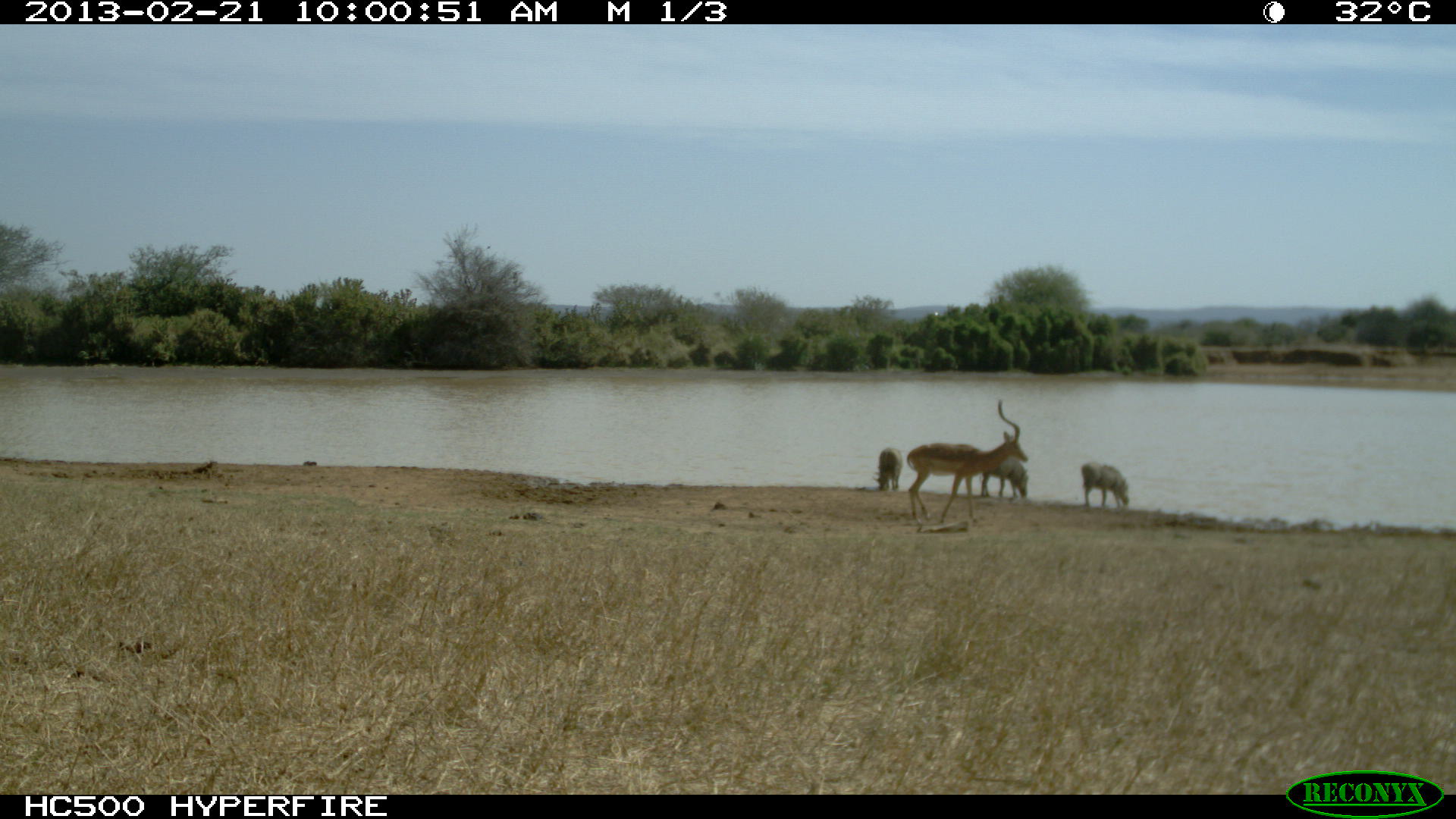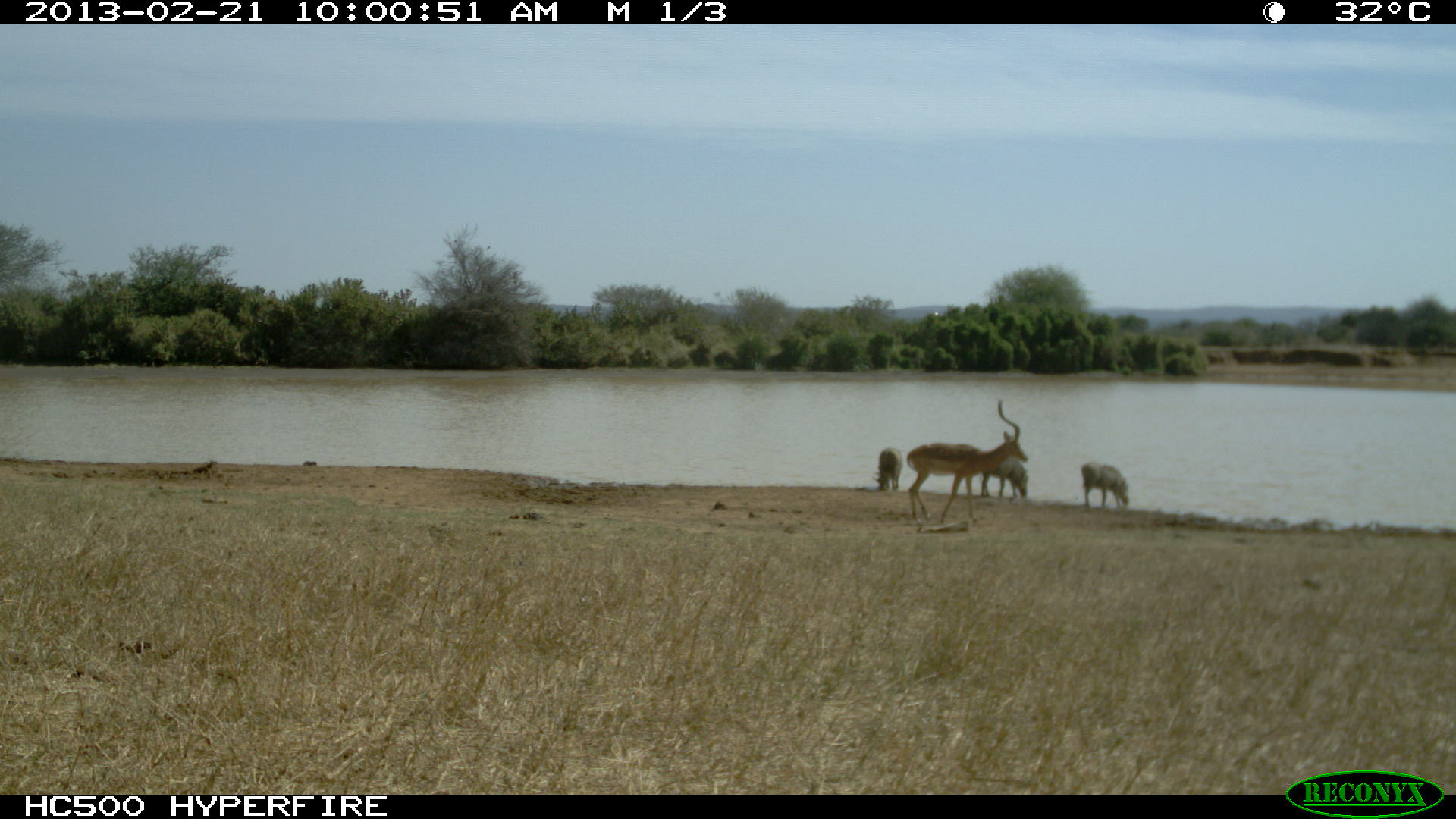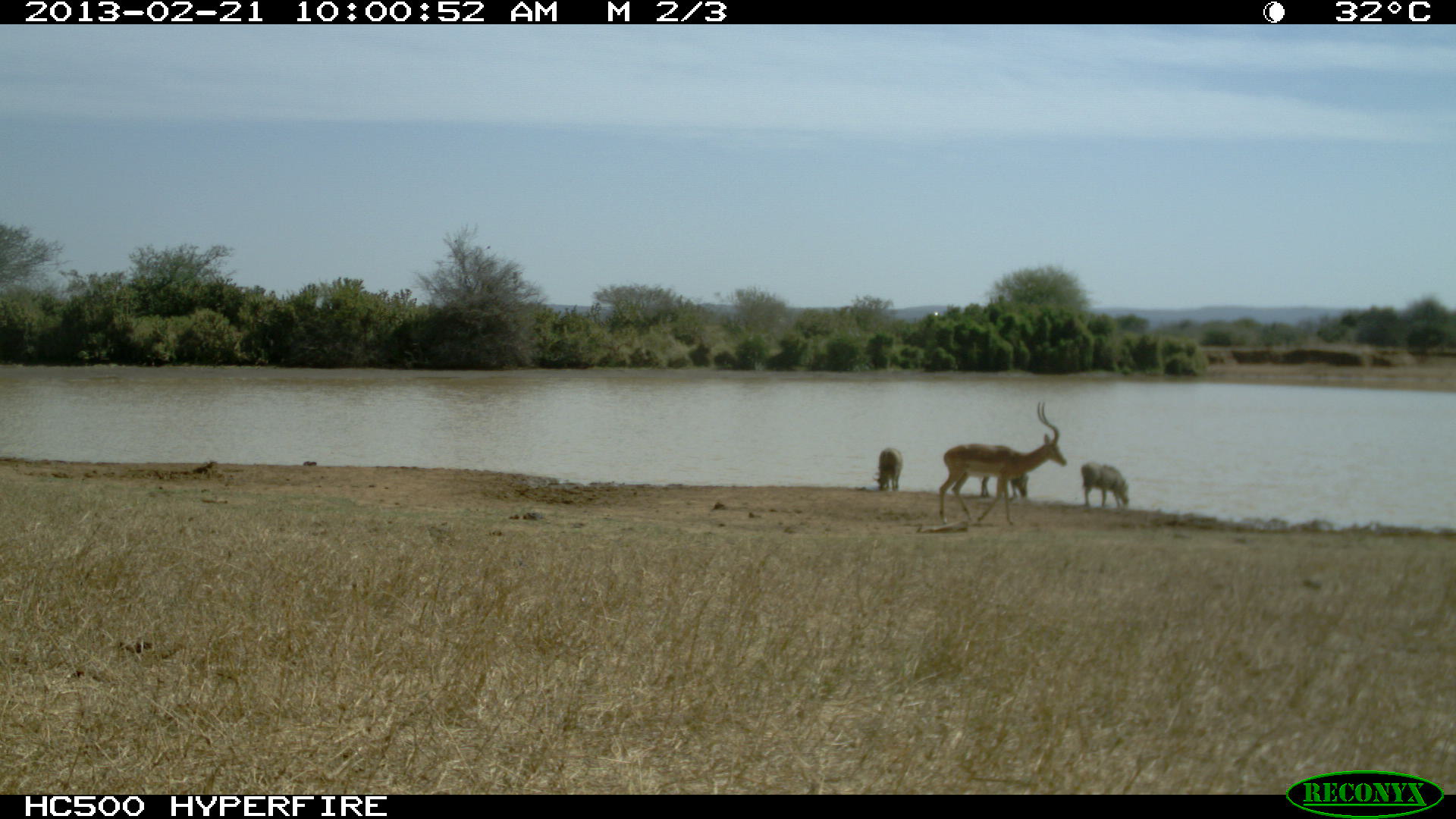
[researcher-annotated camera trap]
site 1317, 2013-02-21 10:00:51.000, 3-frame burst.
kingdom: Animalia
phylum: Chordata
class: Mammalia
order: Artiodactyla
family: Suidae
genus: Phacochoerus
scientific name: Phacochoerus africanus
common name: common warthog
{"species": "Phacochoerus africanus (common warthog)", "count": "3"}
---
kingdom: Animalia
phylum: Chordata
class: Mammalia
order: Artiodactyla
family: Bovidae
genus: Aepyceros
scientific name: Aepyceros melampus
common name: impala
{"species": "Aepyceros melampus (impala)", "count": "1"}